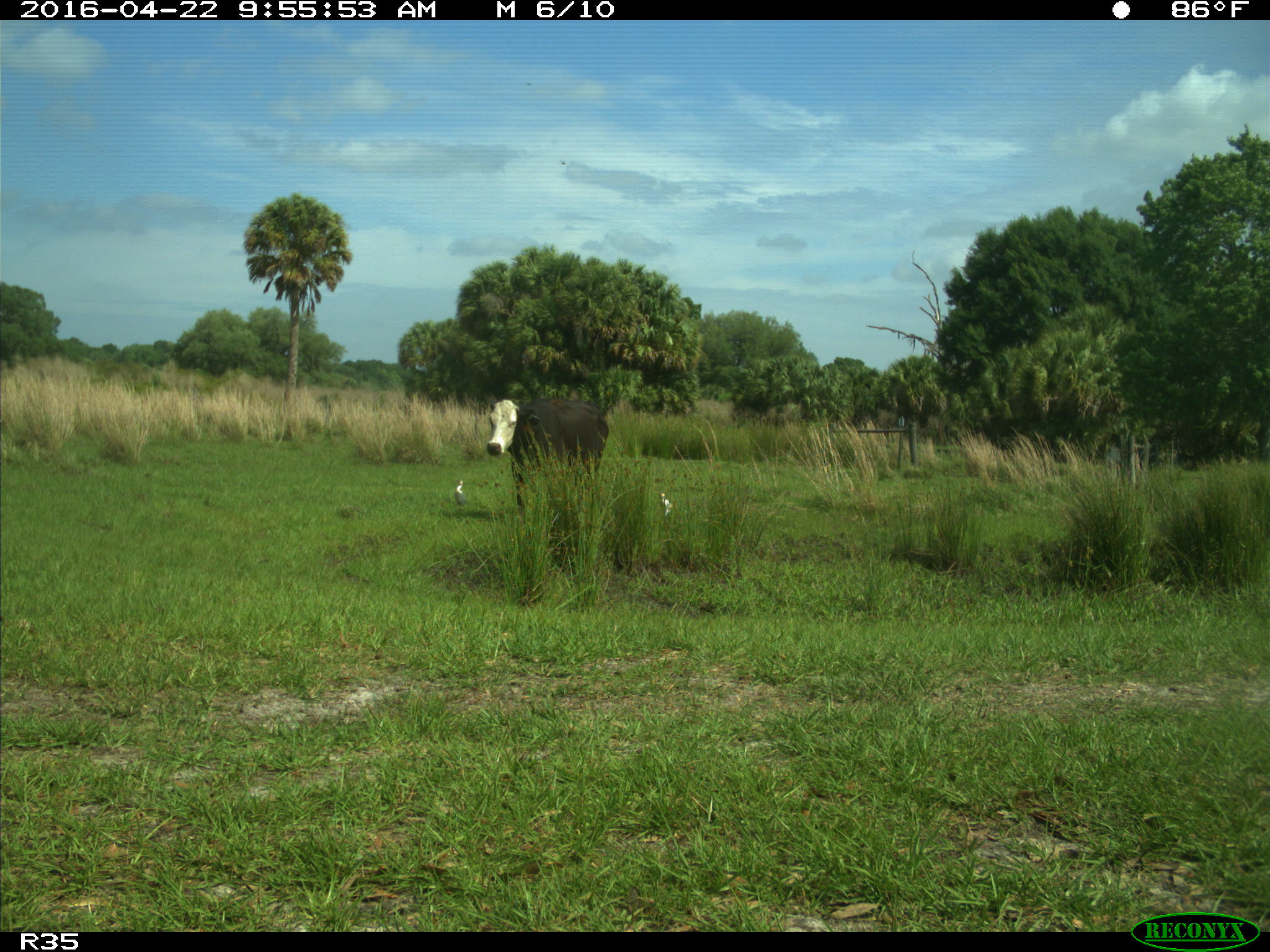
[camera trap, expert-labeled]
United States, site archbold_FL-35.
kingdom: Animalia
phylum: Chordata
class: Mammalia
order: Artiodactyla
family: Bovidae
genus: Bos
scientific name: Bos taurus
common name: domestic cow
Bos taurus (domestic cow).